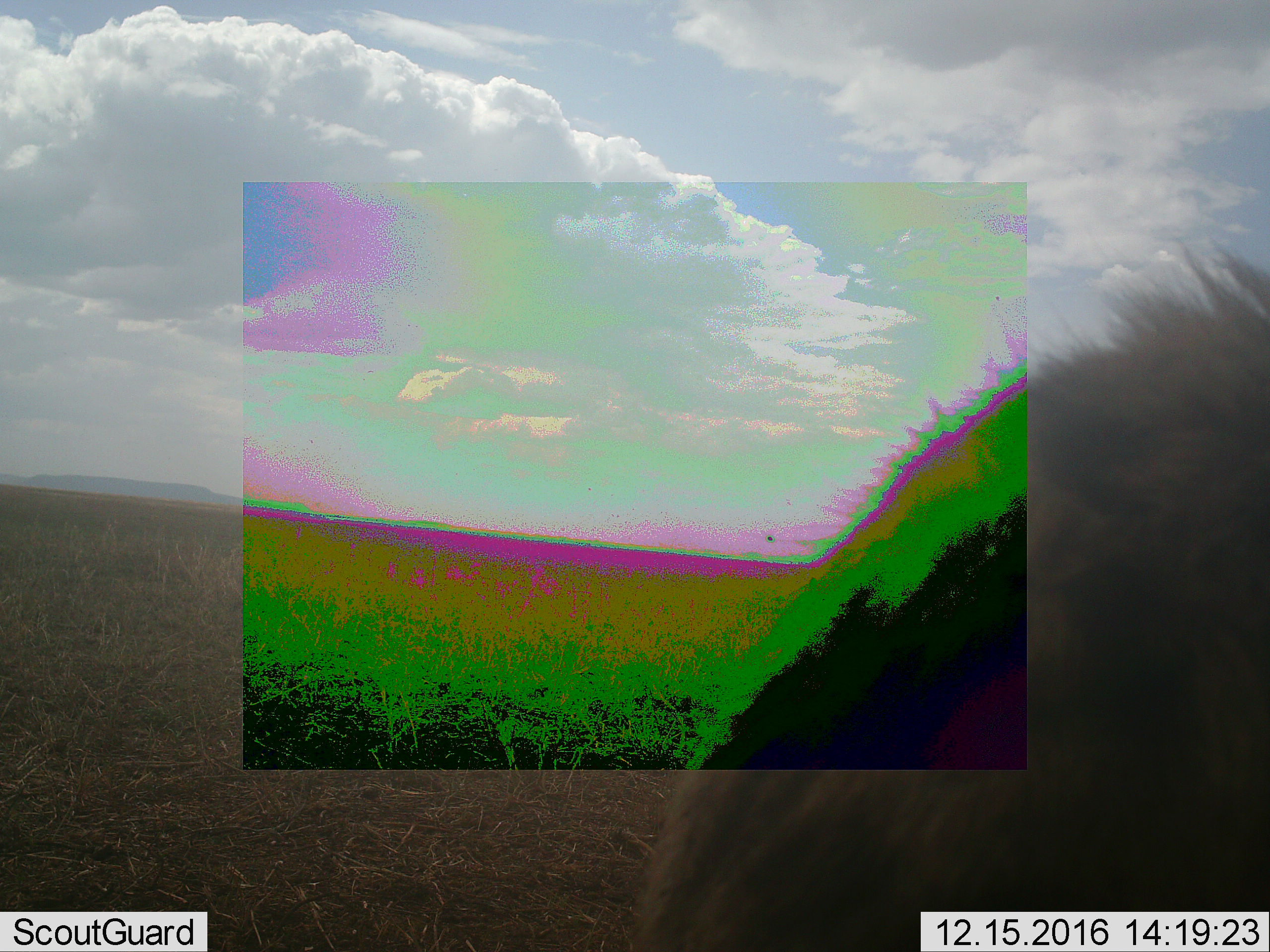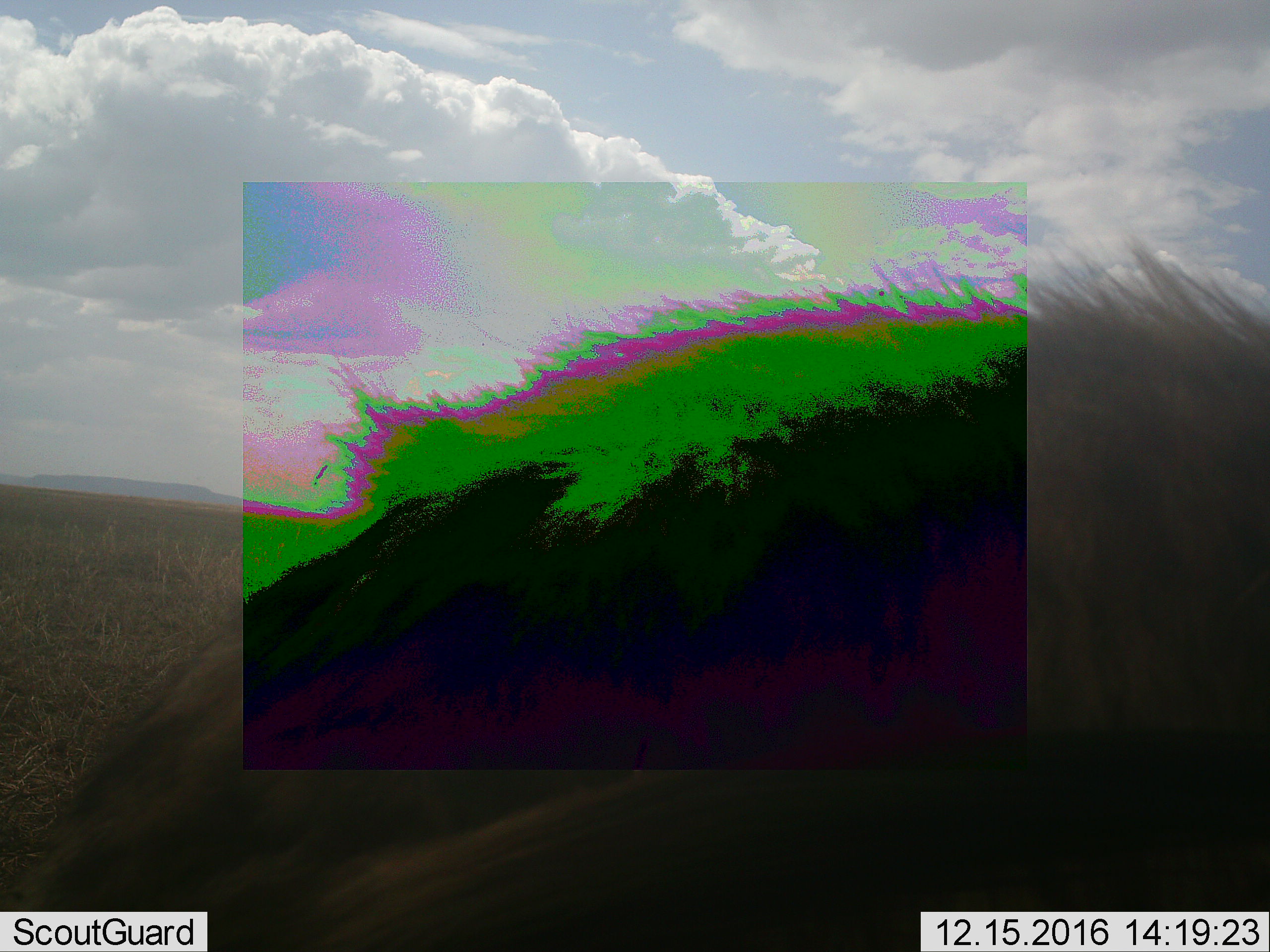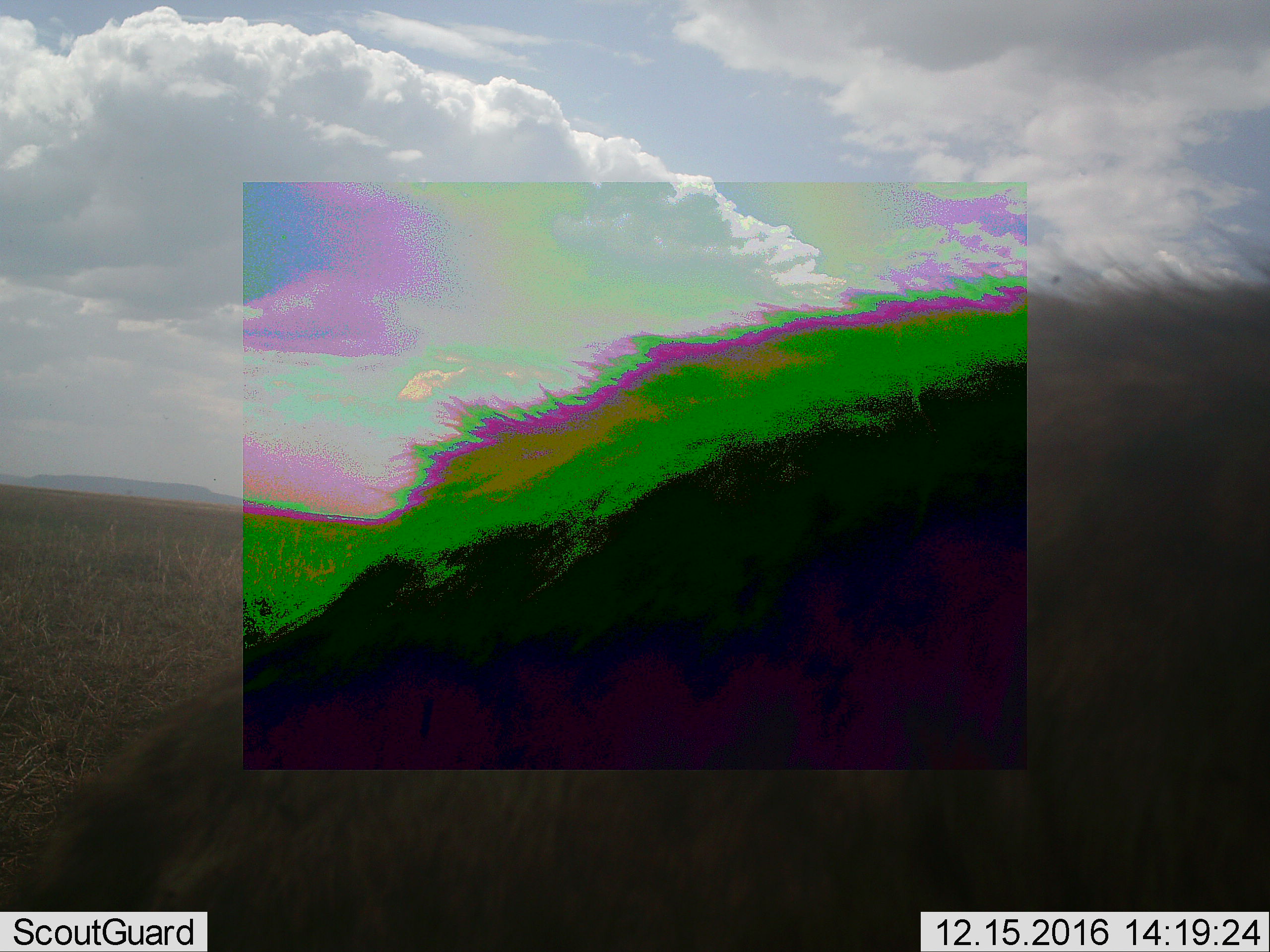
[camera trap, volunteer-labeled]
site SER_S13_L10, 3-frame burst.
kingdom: Animalia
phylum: Chordata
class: Mammalia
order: Artiodactyla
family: Bovidae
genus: Connochaetes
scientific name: Connochaetes taurinus taurinus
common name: blue wildebeest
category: wildebeestblue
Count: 1.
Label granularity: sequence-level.